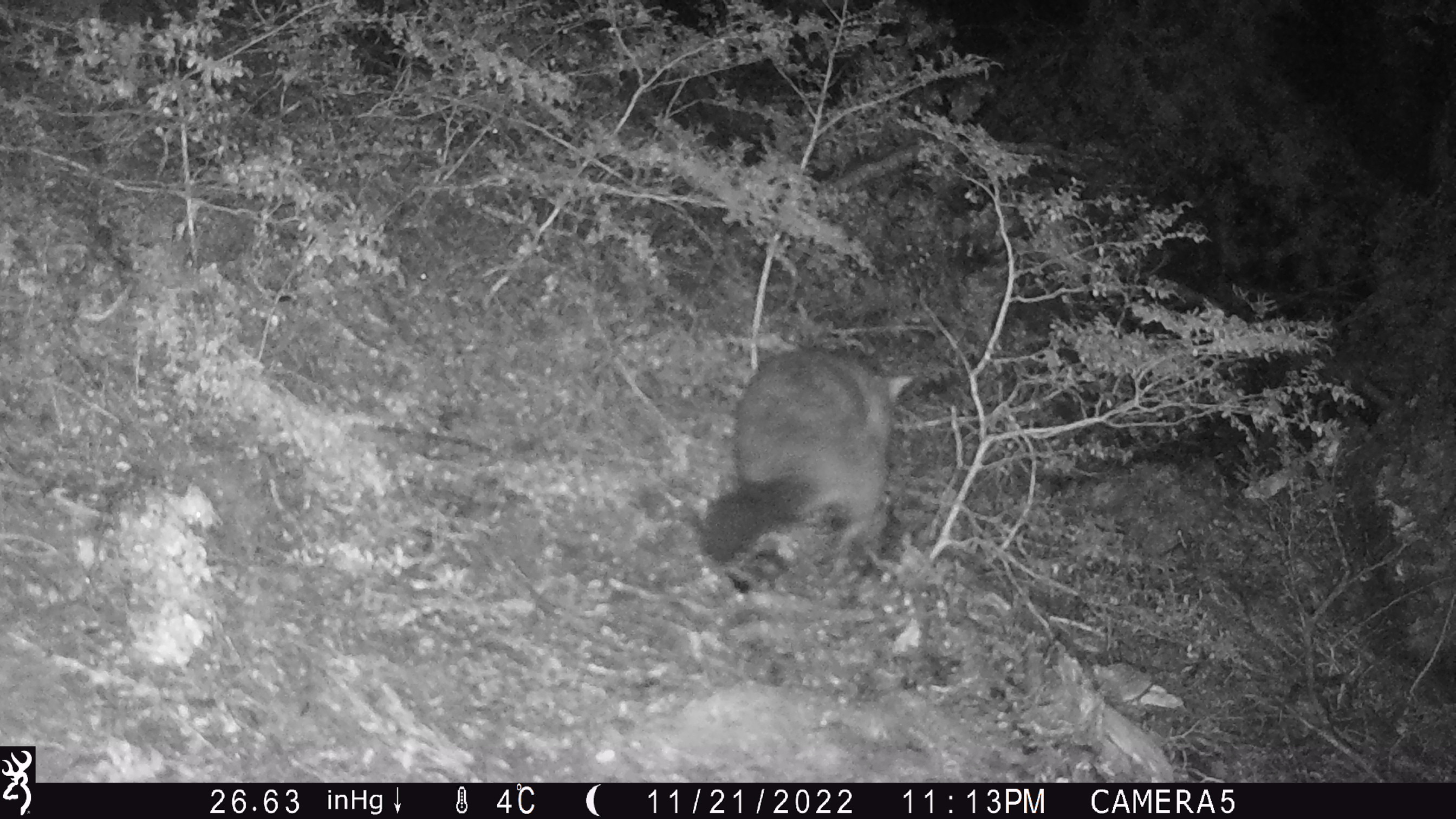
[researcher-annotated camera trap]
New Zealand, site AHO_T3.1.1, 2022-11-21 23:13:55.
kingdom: Animalia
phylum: Chordata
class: Mammalia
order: Diprotodontia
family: Phalangeridae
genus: Trichosurus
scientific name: Trichosurus vulpecula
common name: common brushtail possum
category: possum